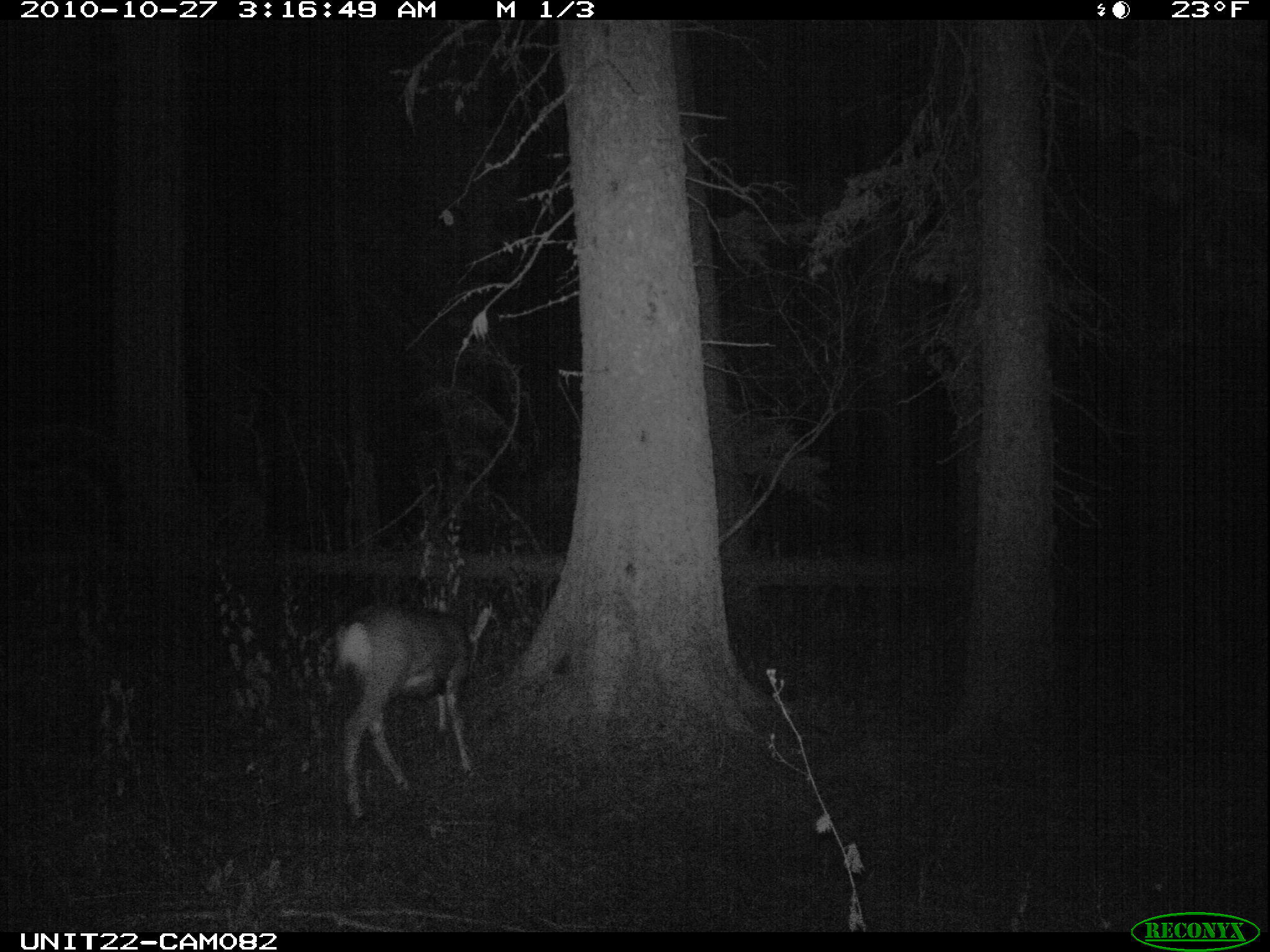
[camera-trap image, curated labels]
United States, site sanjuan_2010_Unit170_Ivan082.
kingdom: Animalia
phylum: Chordata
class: Mammalia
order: Artiodactyla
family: Cervidae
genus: Odocoileus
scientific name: Odocoileus hemionus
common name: mule deer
Odocoileus hemionus (mule deer).